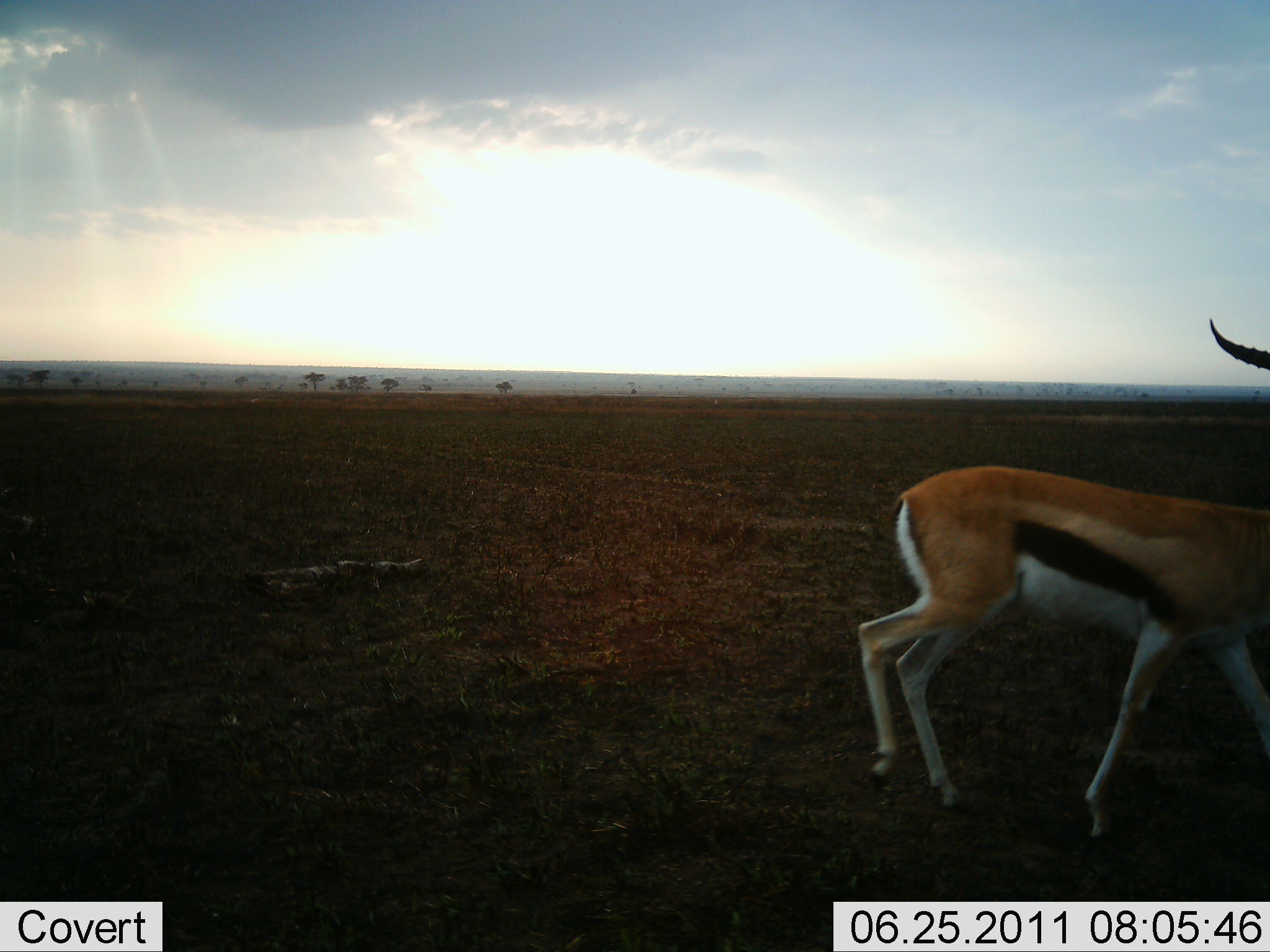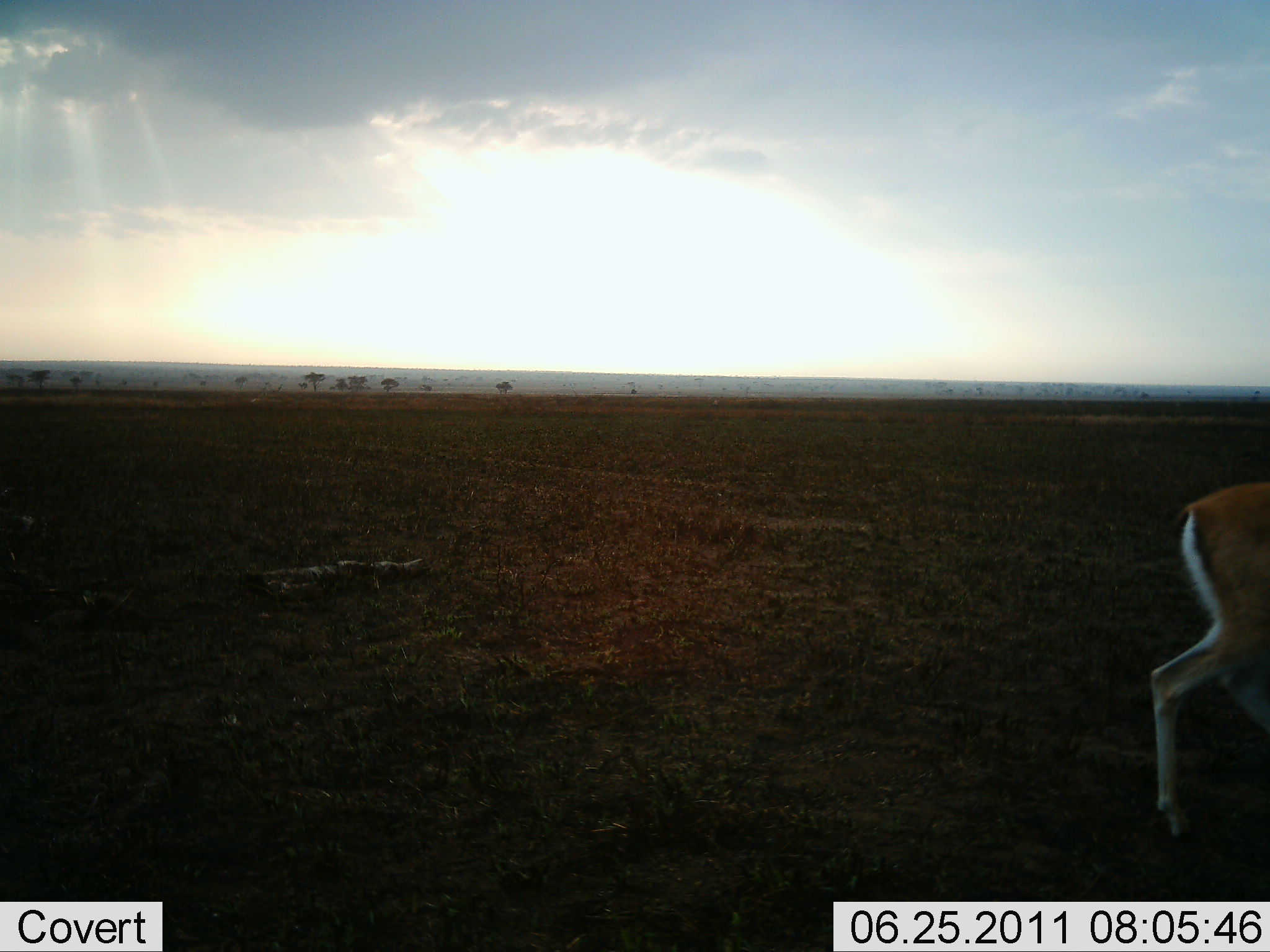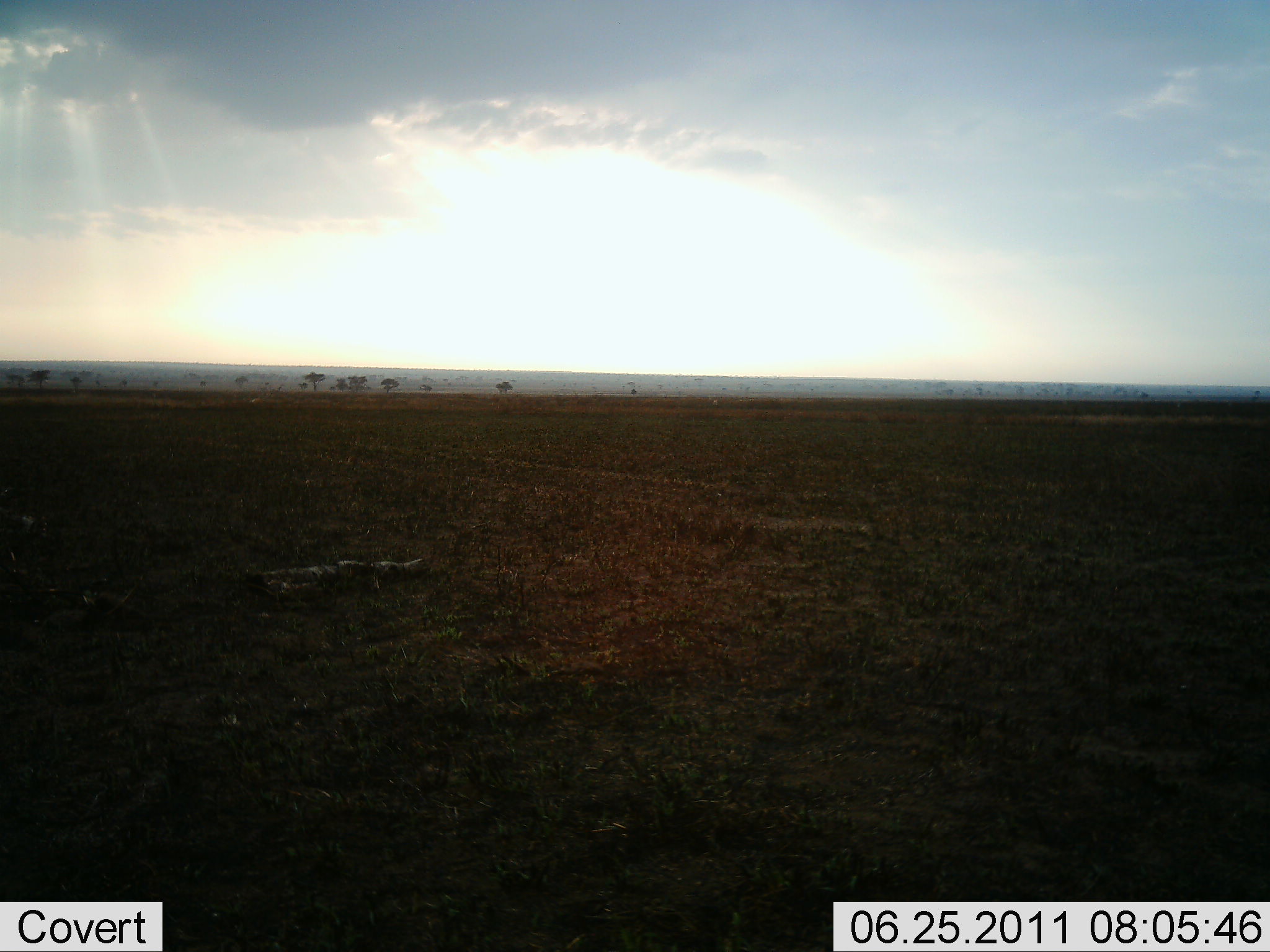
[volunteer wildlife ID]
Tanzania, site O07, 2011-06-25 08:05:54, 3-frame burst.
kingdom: Animalia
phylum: Chordata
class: Mammalia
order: Artiodactyla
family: Bovidae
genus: Eudorcas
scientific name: Eudorcas thomsonii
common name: thomson's gazelle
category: gazellethomsons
Gazellethomsons (thomson's gazelle) (Eudorcas thomsonii), count 1. Behavior (volunteer vote fractions): standing 0%, resting 0%, moving 100%, interacting 0%. Young present (vote fraction): 0%. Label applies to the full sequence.